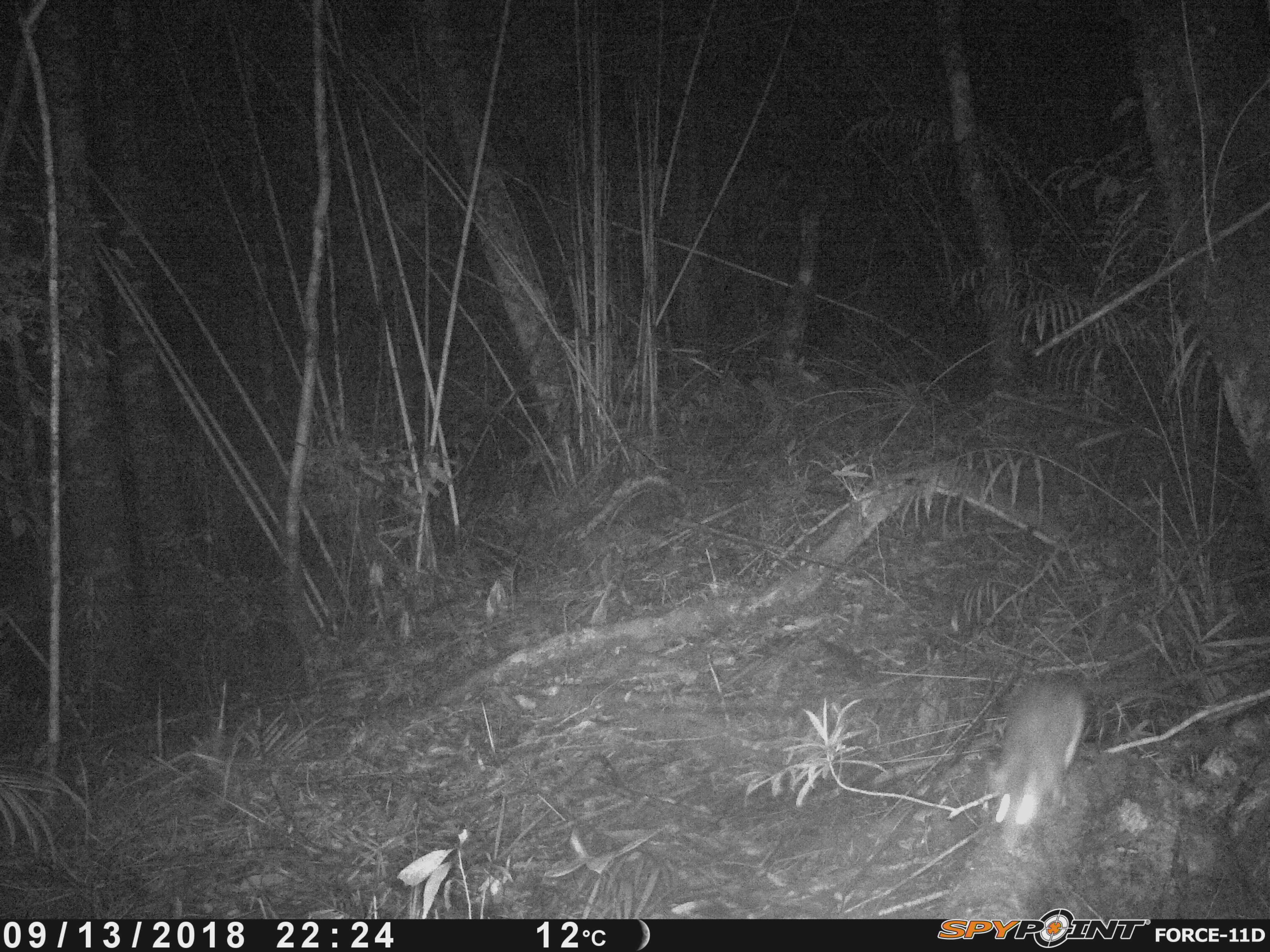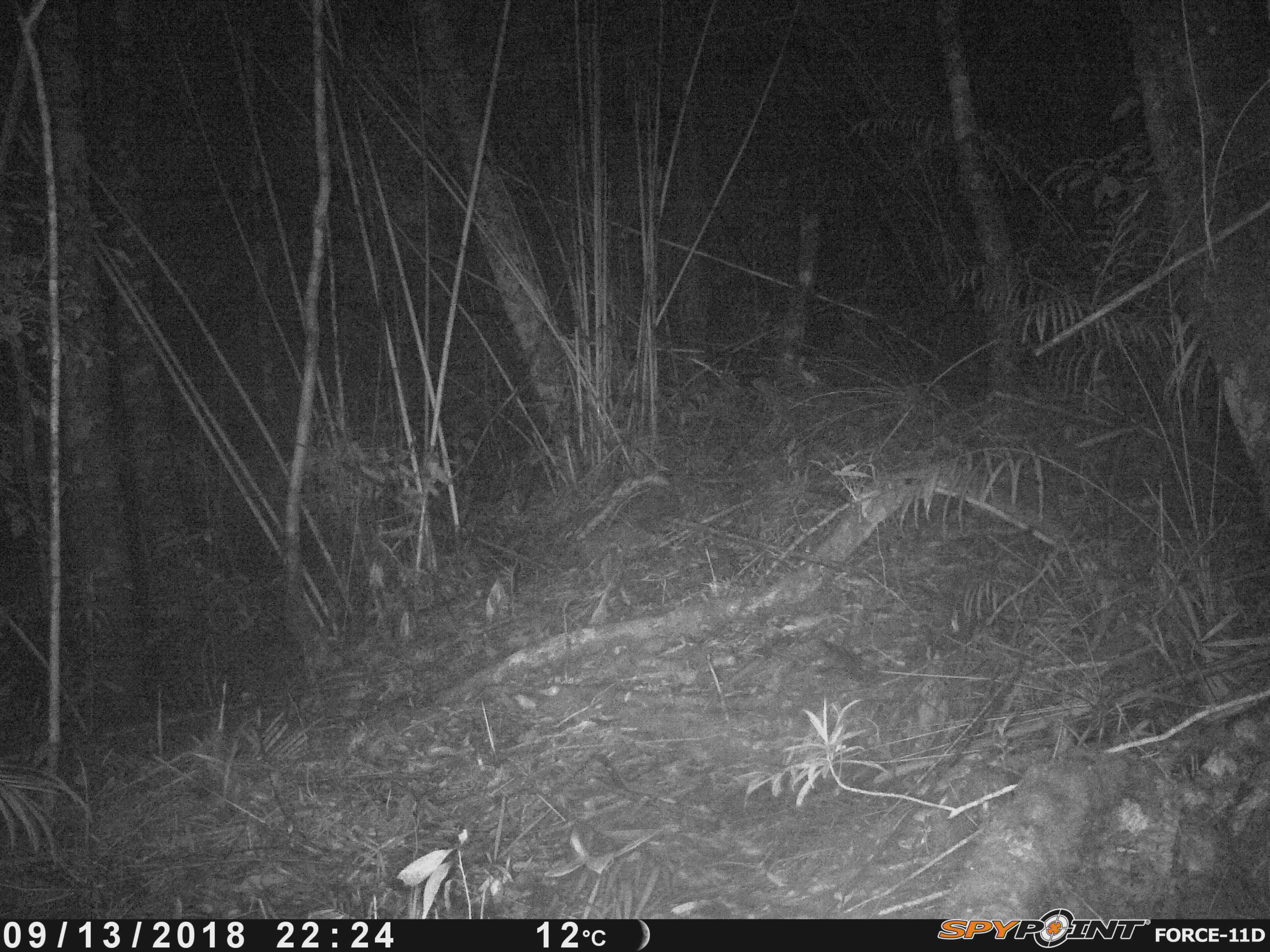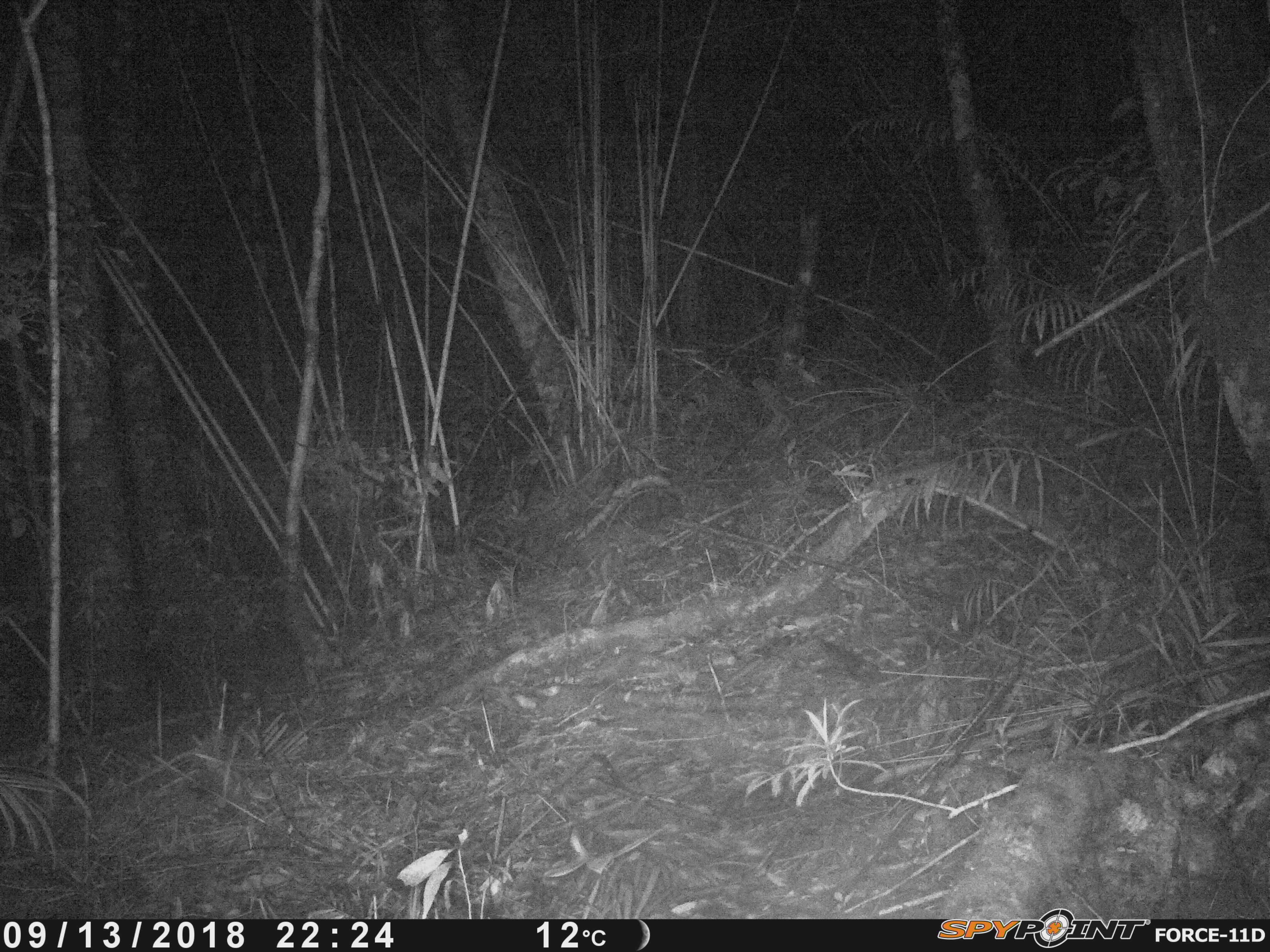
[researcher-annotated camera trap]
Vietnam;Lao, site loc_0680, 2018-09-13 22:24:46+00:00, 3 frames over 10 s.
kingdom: Animalia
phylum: Chordata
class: Mammalia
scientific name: Mammalia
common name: mammal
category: unidentified small mammal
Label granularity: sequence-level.